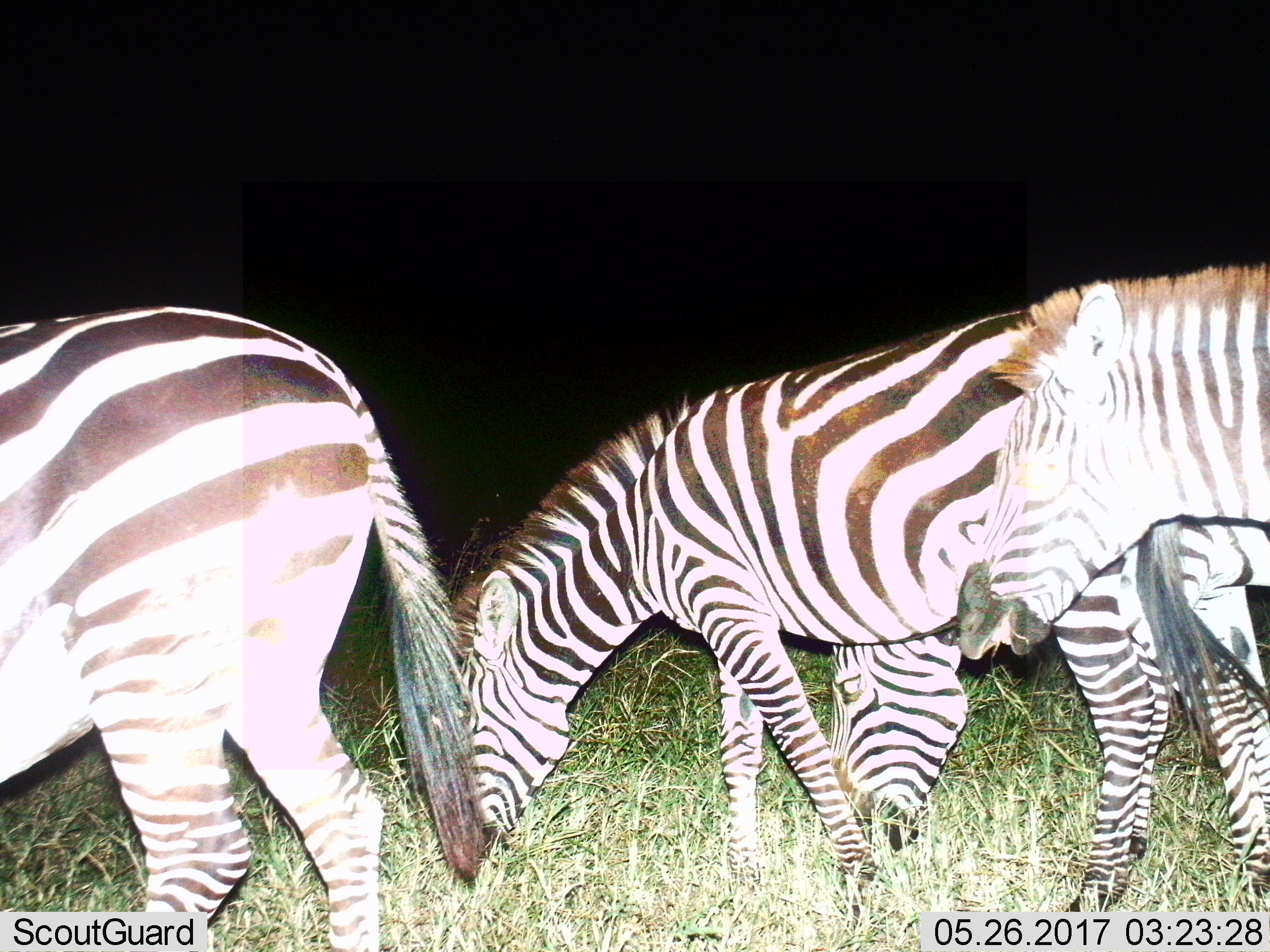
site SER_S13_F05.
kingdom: Animalia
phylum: Chordata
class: Mammalia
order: Perissodactyla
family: Equidae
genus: Equus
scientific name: Equus quagga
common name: plains zebra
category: zebraplains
Zebraplains (plains zebra) (Equus quagga), count 4. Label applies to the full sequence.